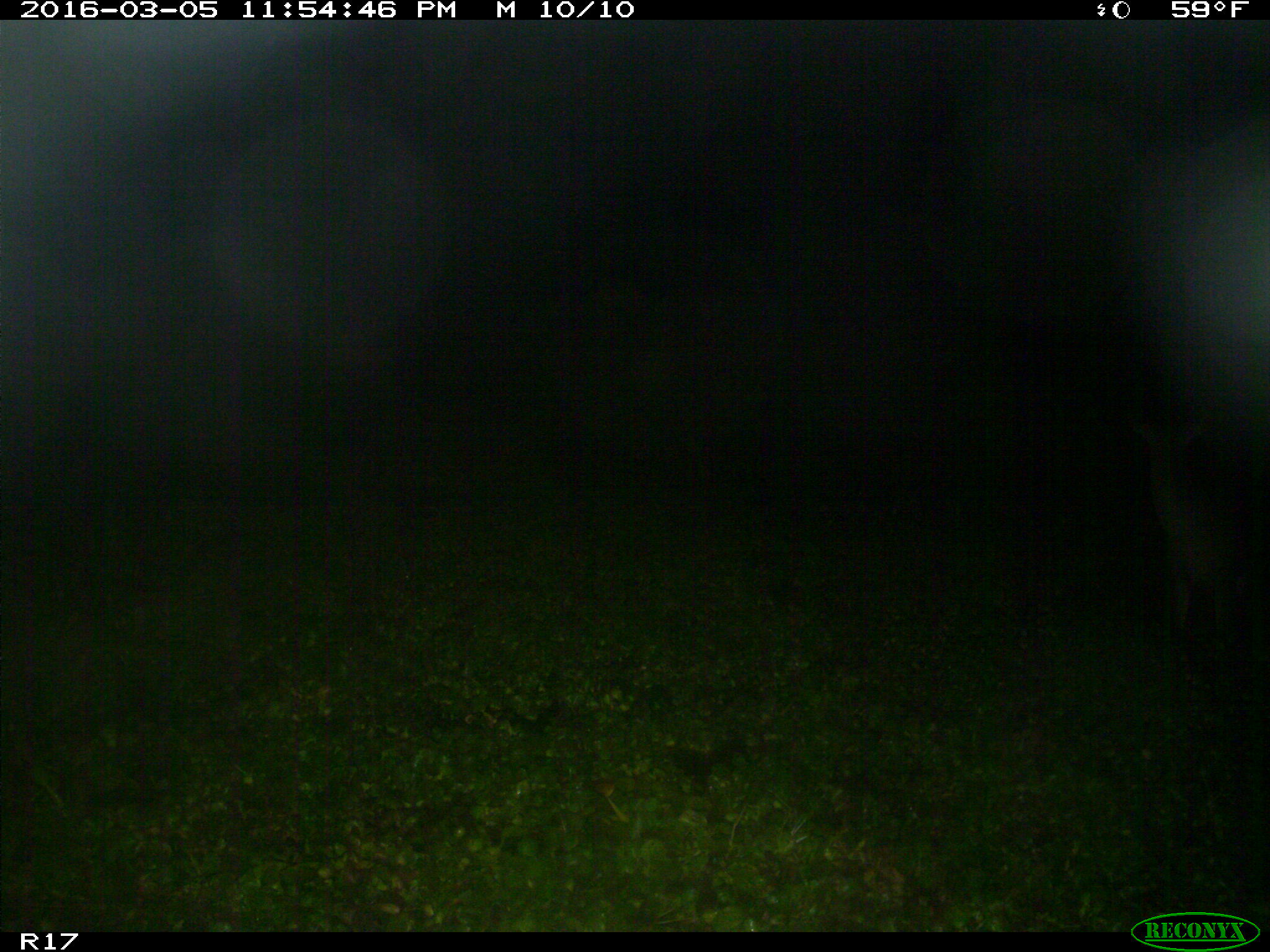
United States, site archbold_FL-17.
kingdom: Animalia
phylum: Chordata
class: Mammalia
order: Artiodactyla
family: Cervidae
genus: Odocoileus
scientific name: Odocoileus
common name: deer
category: unidentified deer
Unidentified deer (deer) (Odocoileus).